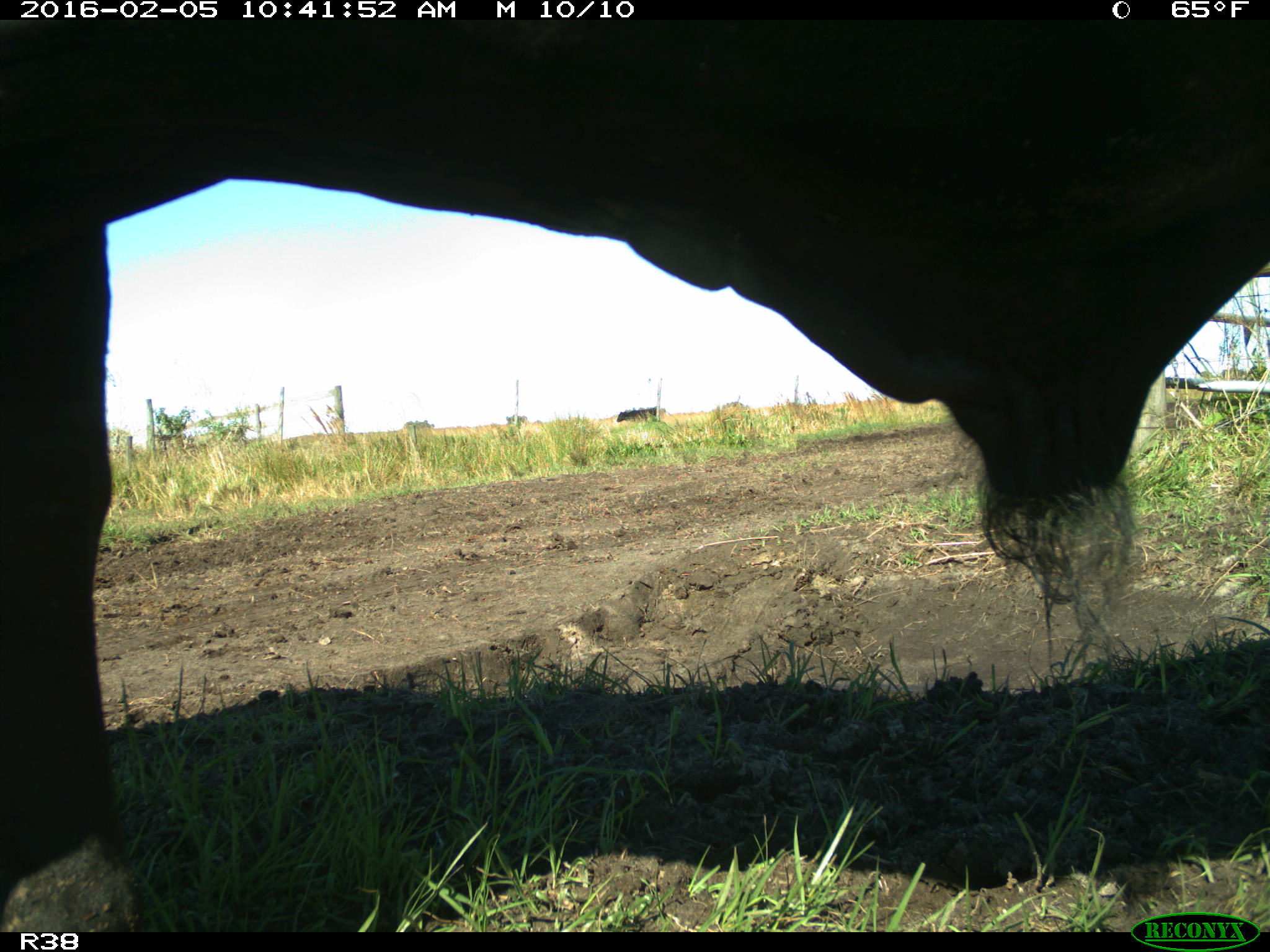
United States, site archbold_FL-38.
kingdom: Animalia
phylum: Chordata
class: Mammalia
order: Artiodactyla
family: Bovidae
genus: Bos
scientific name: Bos taurus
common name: domestic cow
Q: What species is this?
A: Bos taurus (domestic cow).